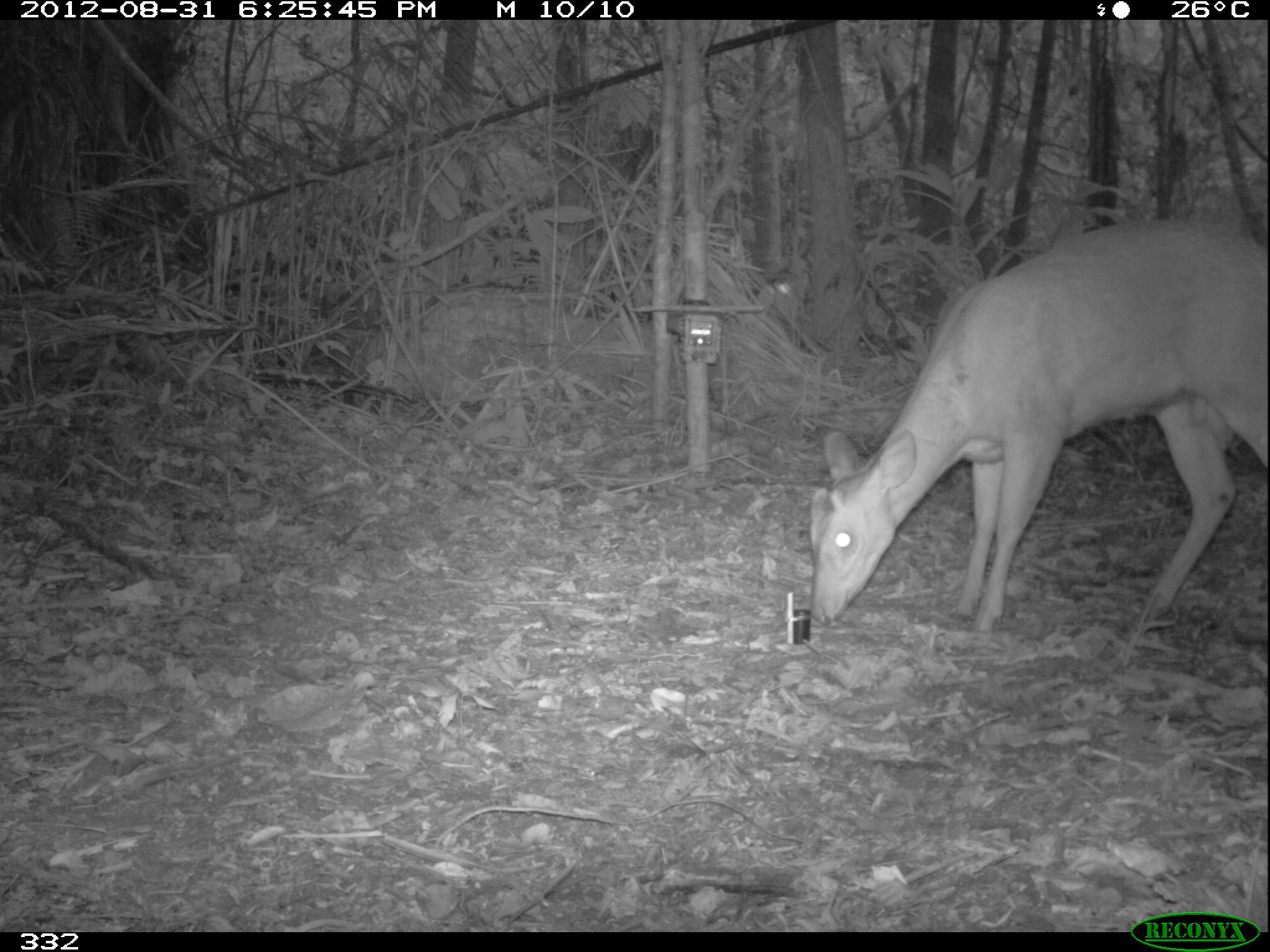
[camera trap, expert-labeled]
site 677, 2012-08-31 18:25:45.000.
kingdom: Animalia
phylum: Chordata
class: Mammalia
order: Artiodactyla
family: Cervidae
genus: Mazama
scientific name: Mazama americana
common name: red brocket